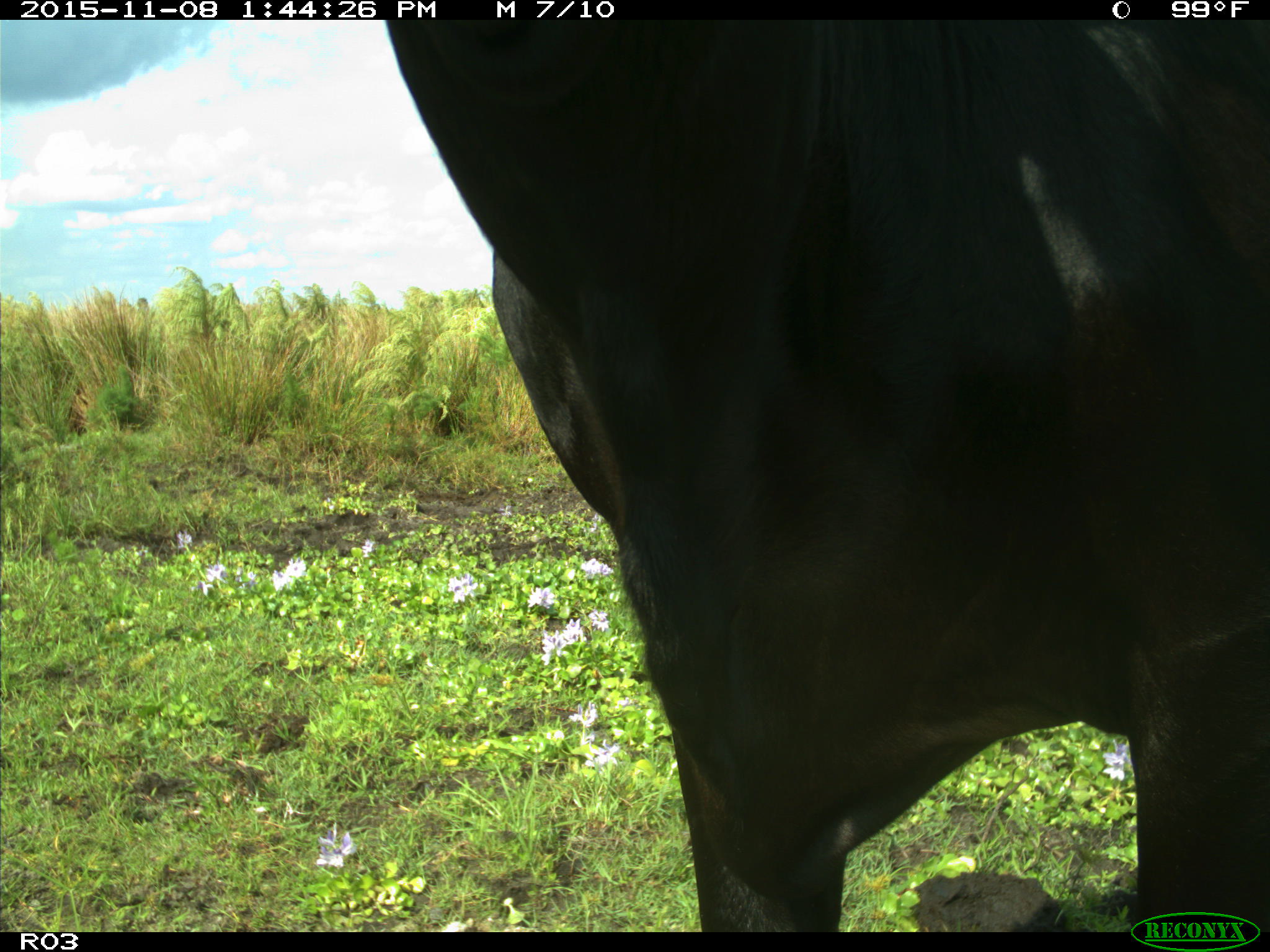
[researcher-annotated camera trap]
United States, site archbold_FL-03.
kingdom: Animalia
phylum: Chordata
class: Mammalia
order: Artiodactyla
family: Bovidae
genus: Bos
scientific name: Bos taurus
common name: domestic cow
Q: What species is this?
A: Bos taurus (domestic cow).